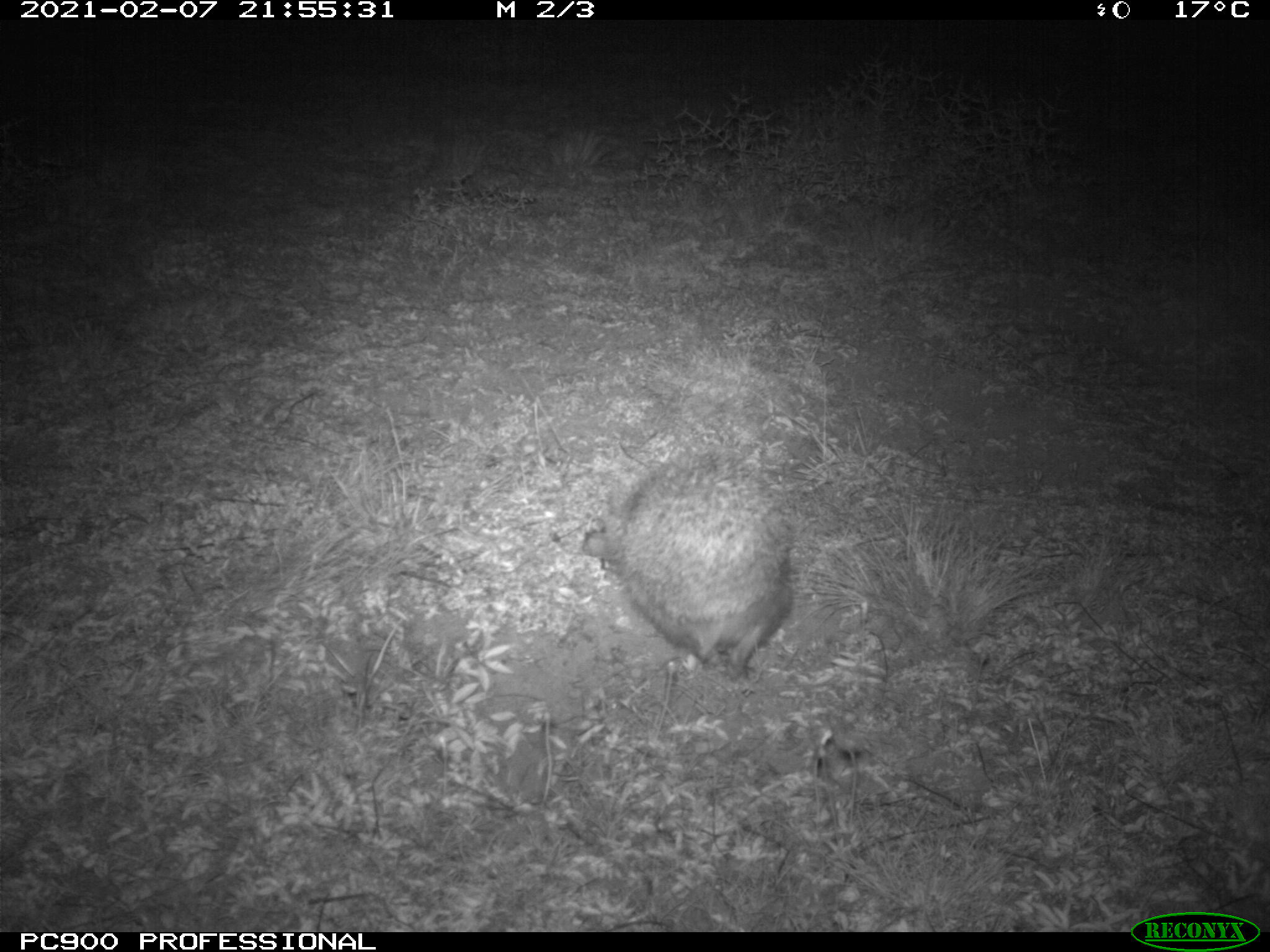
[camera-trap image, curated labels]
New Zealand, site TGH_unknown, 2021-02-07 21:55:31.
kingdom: Animalia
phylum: Chordata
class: Mammalia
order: Eulipotyphla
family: Erinaceidae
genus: Erinaceus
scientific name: Erinaceus europaeus europaeus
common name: european hedgehog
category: hedgehog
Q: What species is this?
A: Hedgehog (european hedgehog) (Erinaceus europaeus europaeus).